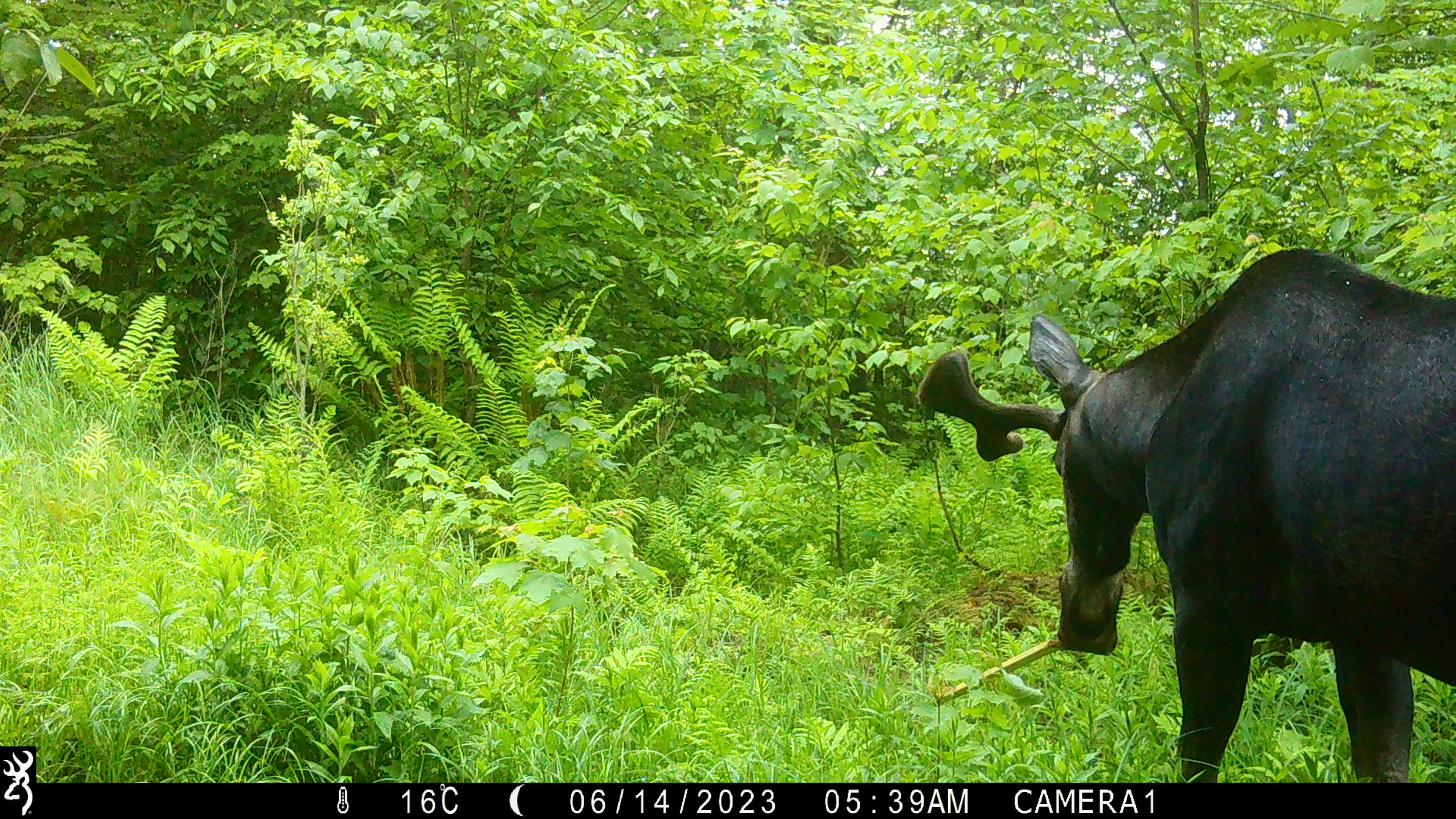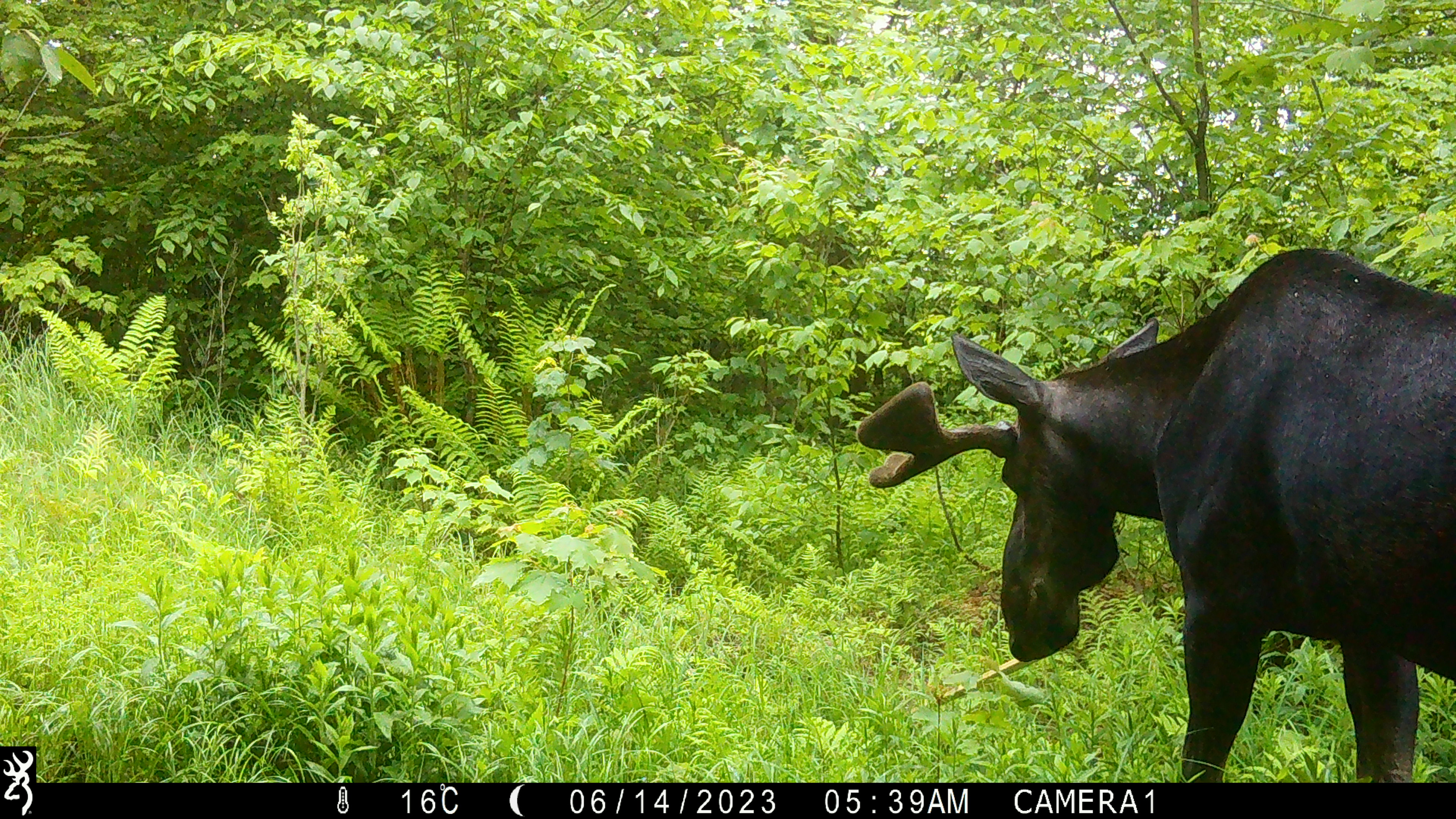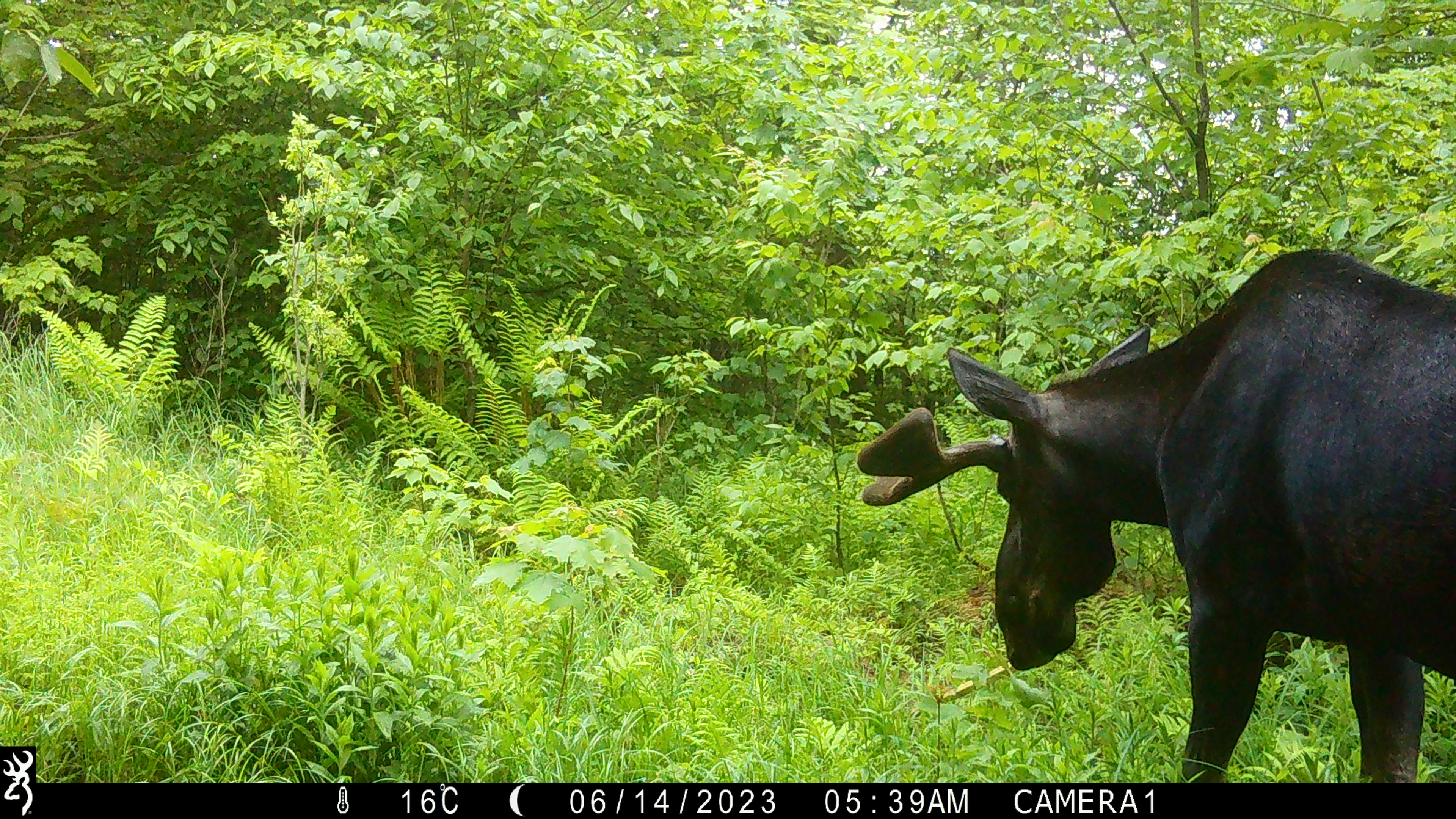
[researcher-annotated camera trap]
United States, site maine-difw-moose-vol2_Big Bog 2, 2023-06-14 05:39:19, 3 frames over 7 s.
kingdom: Animalia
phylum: Chordata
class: Mammalia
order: Artiodactyla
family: Cervidae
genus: Alces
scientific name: Alces alces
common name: moose